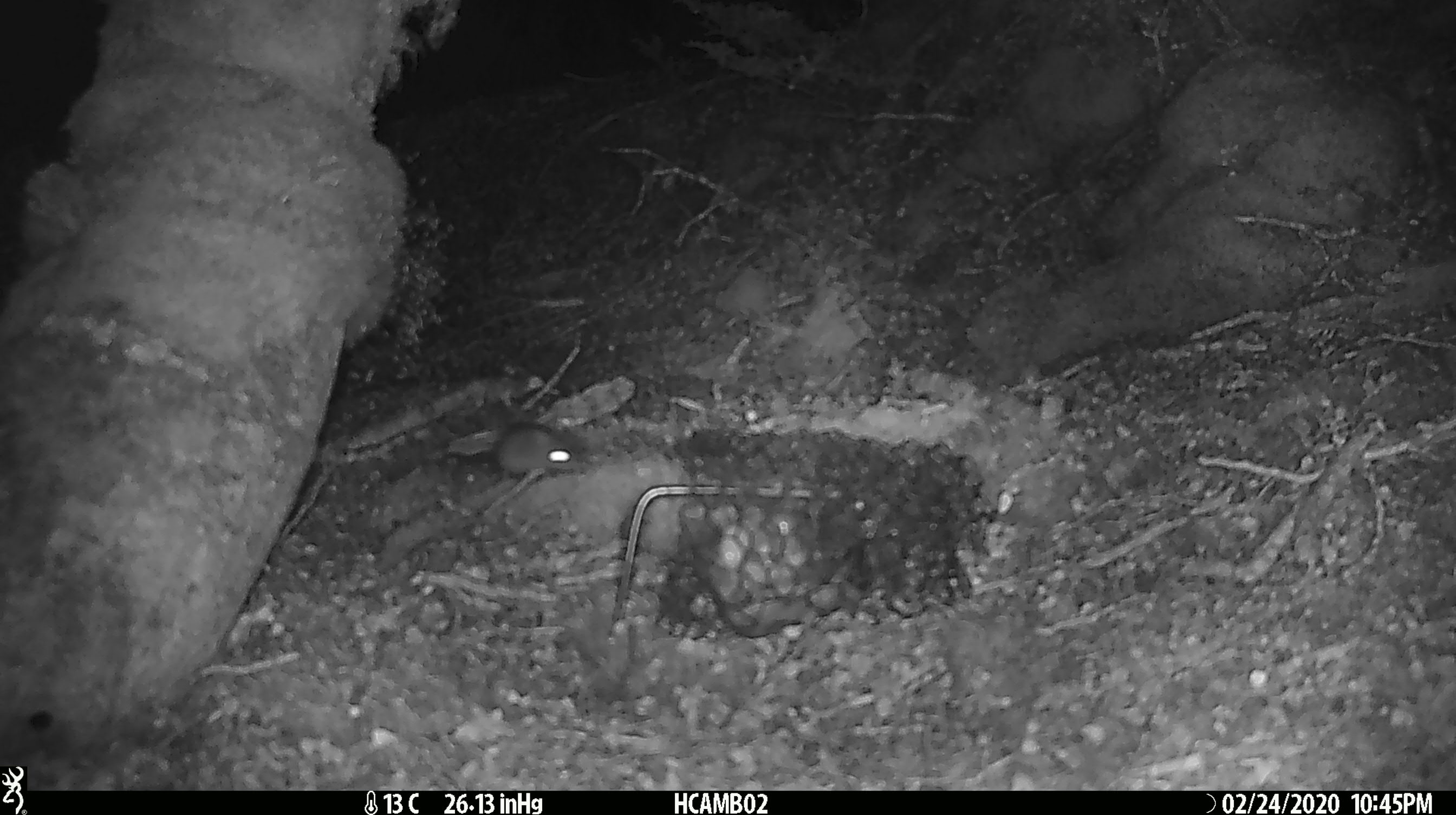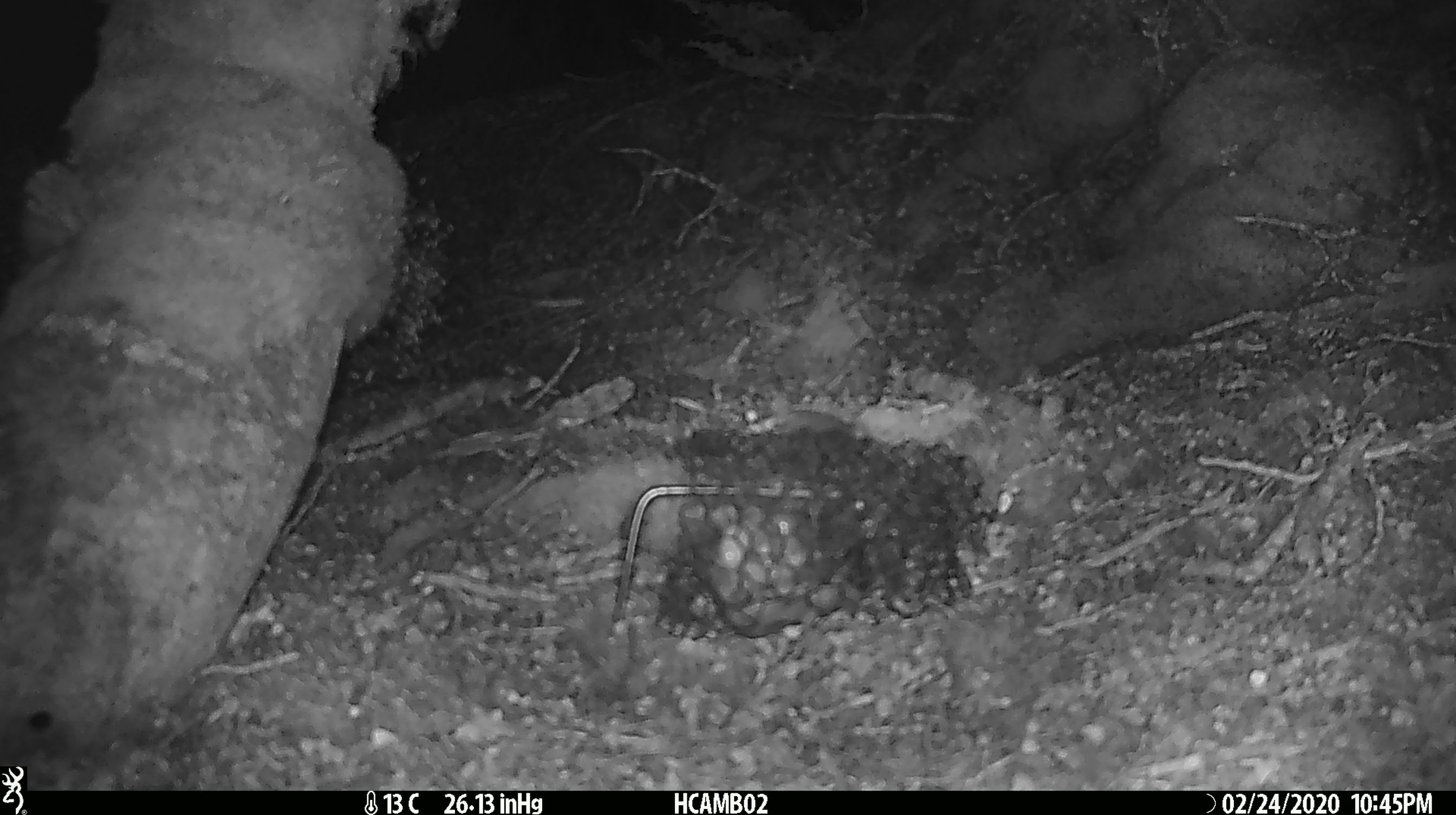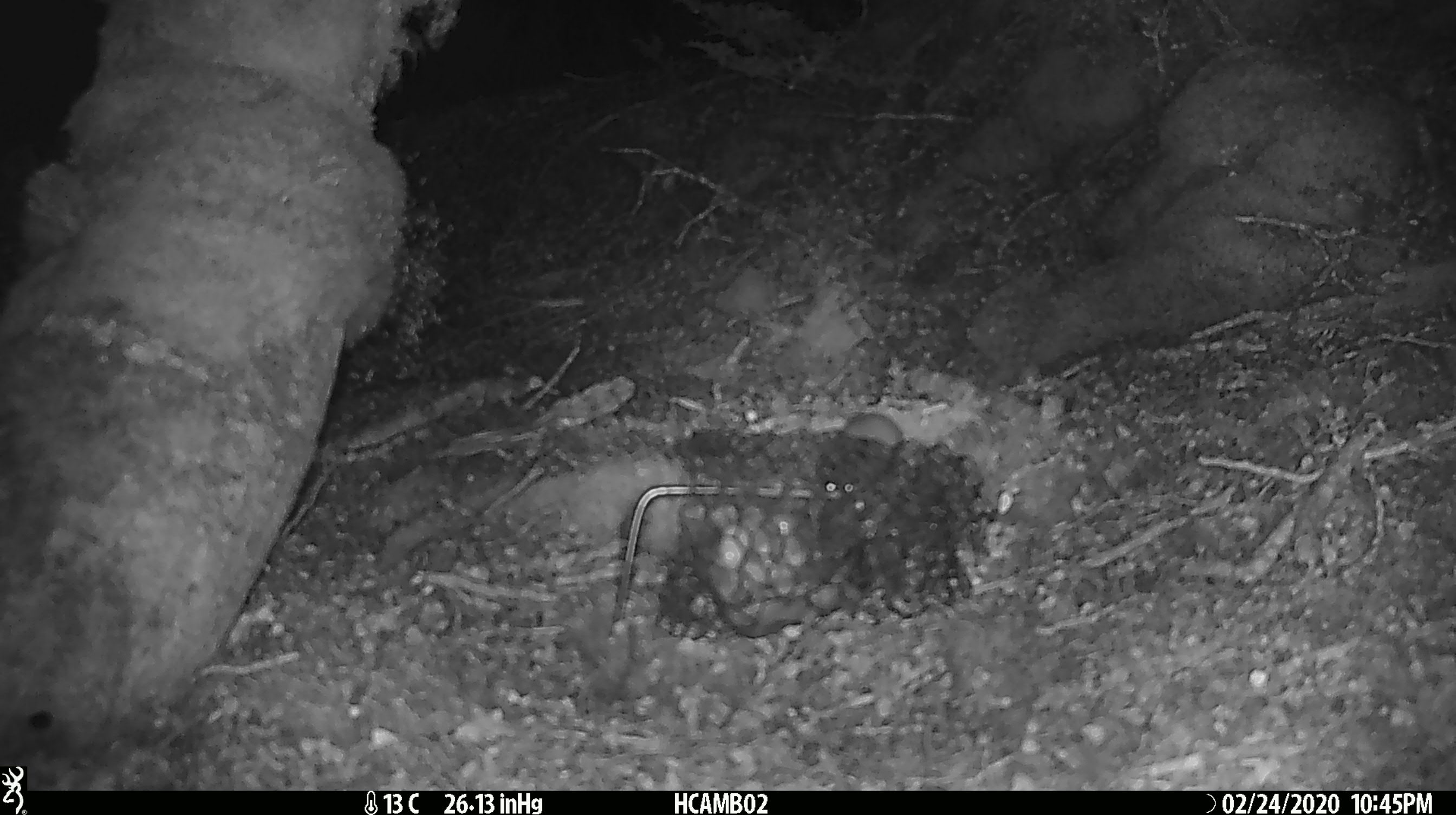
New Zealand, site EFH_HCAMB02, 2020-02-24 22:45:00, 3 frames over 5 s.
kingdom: Animalia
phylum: Chordata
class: Mammalia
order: Rodentia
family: Muridae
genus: Mus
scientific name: Mus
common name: mouse